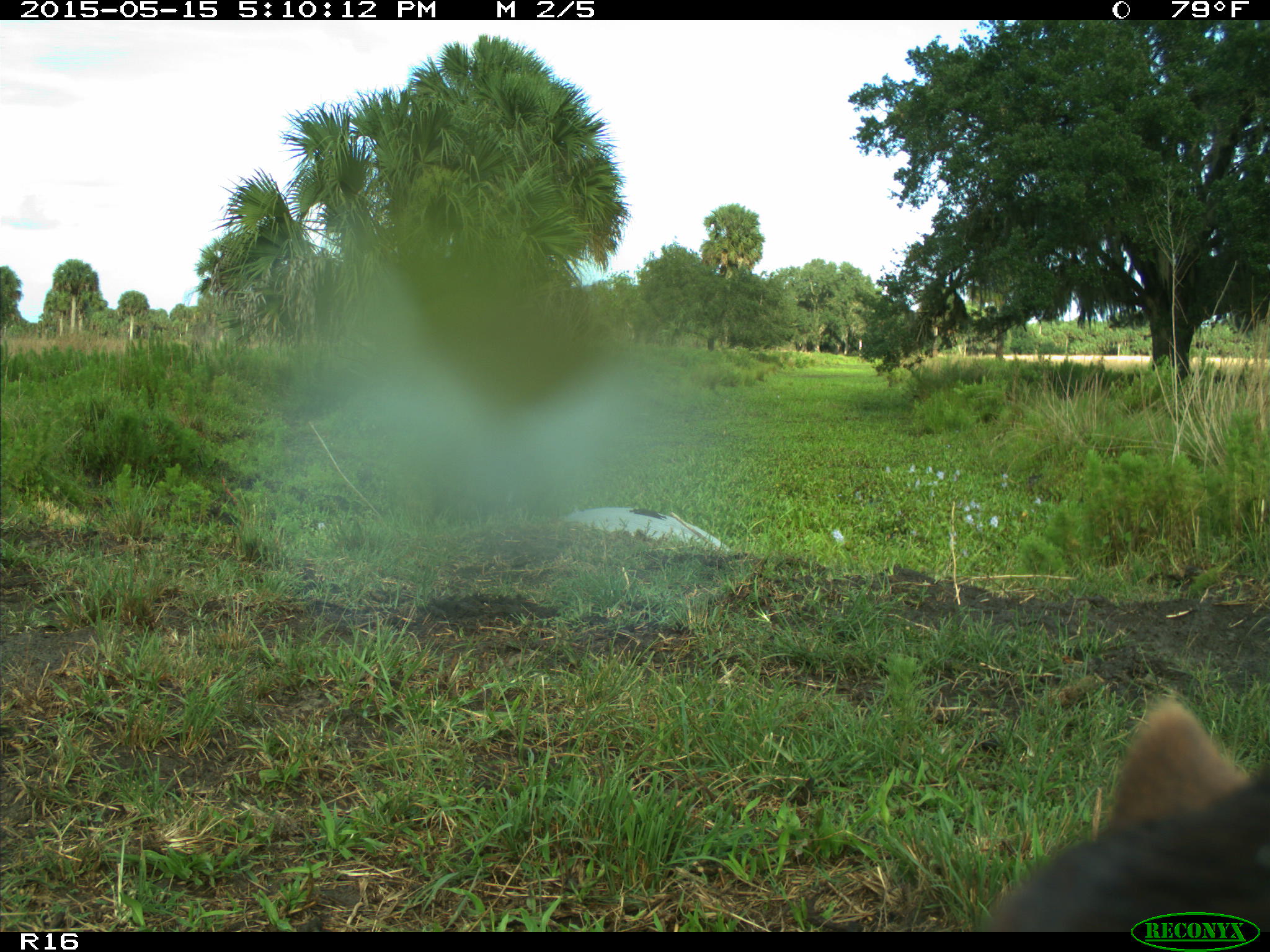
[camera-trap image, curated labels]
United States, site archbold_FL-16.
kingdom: Animalia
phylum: Chordata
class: Mammalia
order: Artiodactyla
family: Bovidae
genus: Bos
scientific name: Bos taurus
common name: domestic cow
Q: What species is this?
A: Bos taurus (domestic cow).